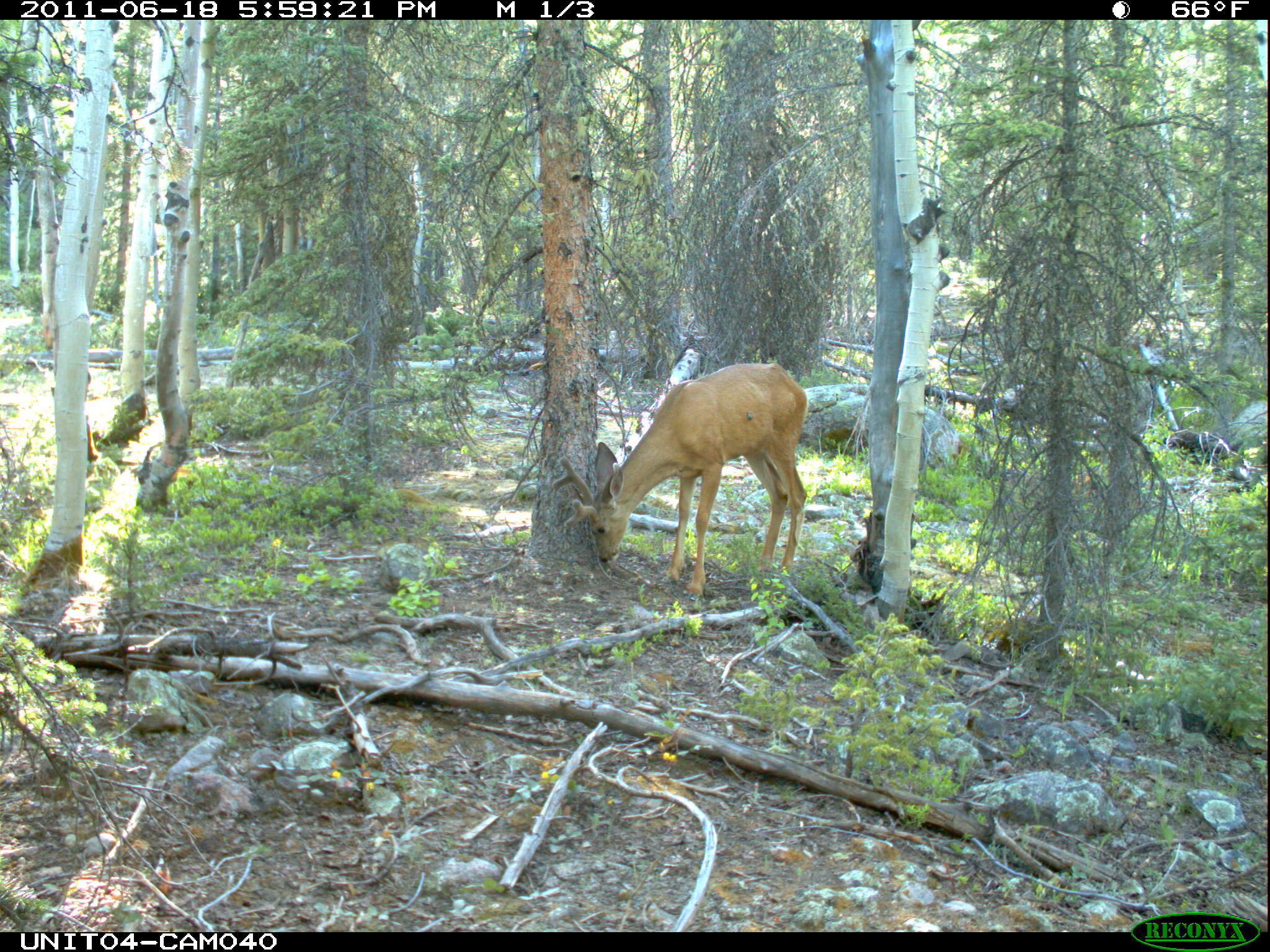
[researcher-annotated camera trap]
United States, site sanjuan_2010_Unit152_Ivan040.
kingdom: Animalia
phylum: Chordata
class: Mammalia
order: Artiodactyla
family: Cervidae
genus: Odocoileus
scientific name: Odocoileus hemionus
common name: mule deer